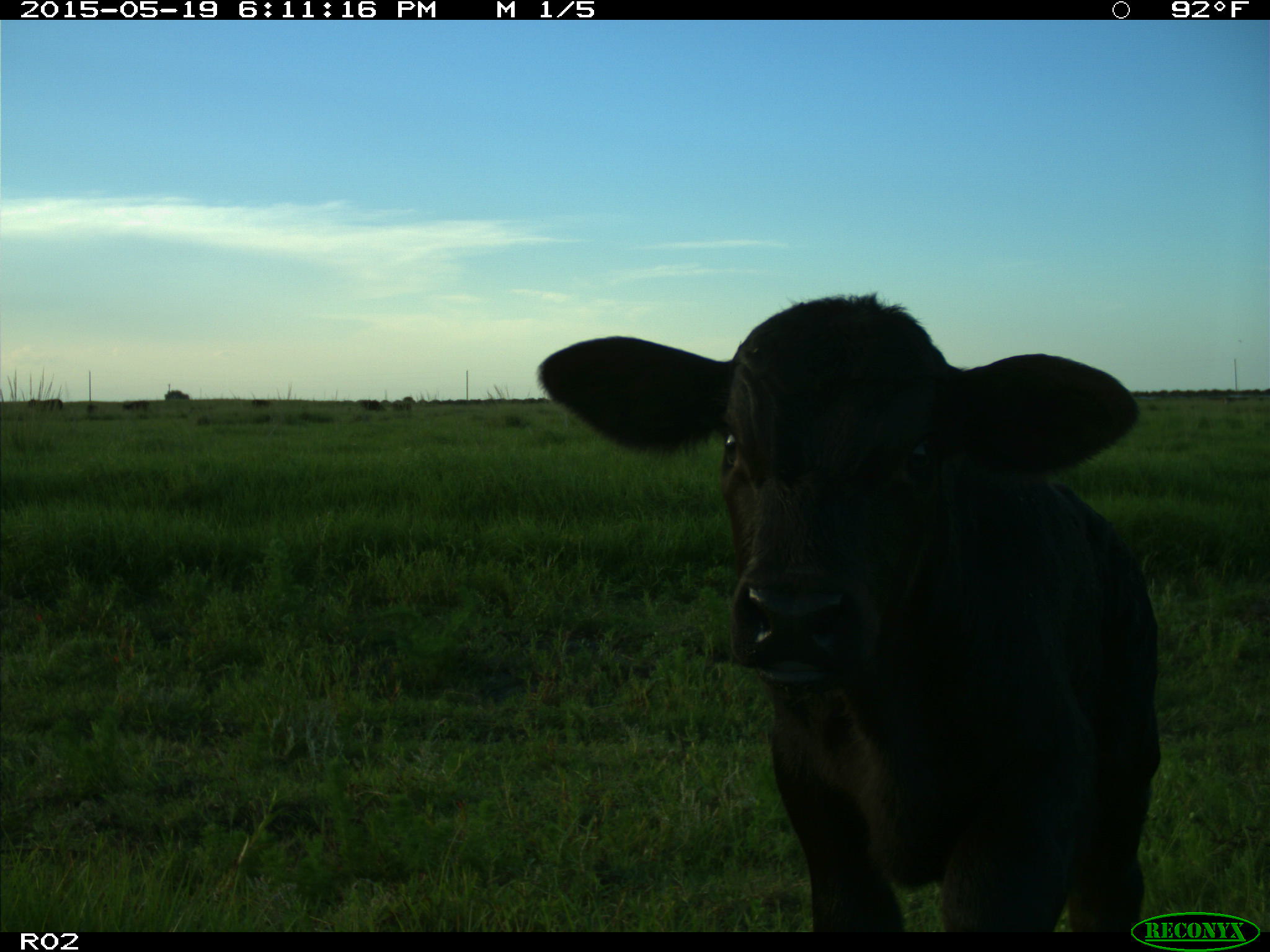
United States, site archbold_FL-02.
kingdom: Animalia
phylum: Chordata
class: Mammalia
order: Artiodactyla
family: Bovidae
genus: Bos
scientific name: Bos taurus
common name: domestic cow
Bos taurus (domestic cow).